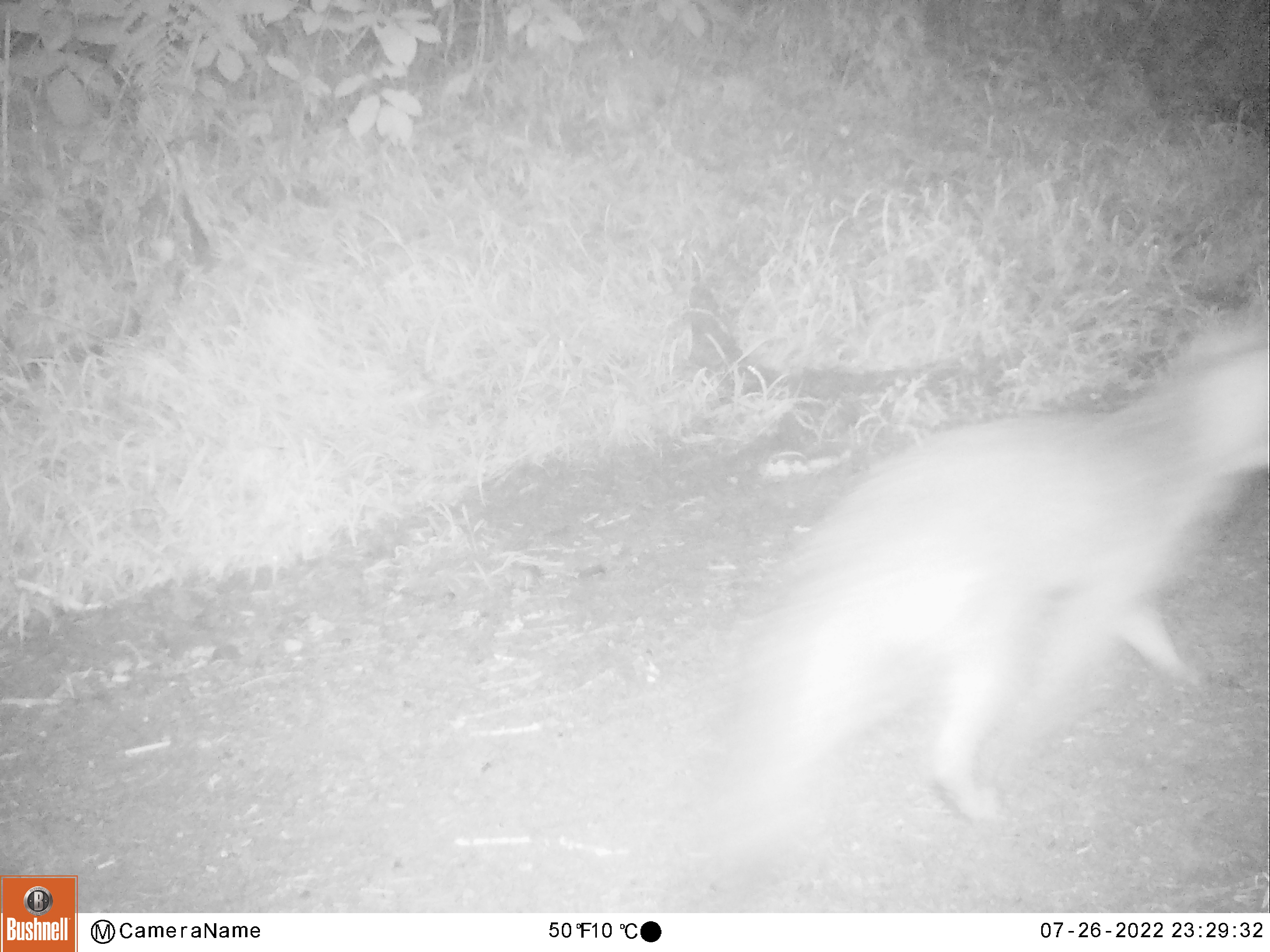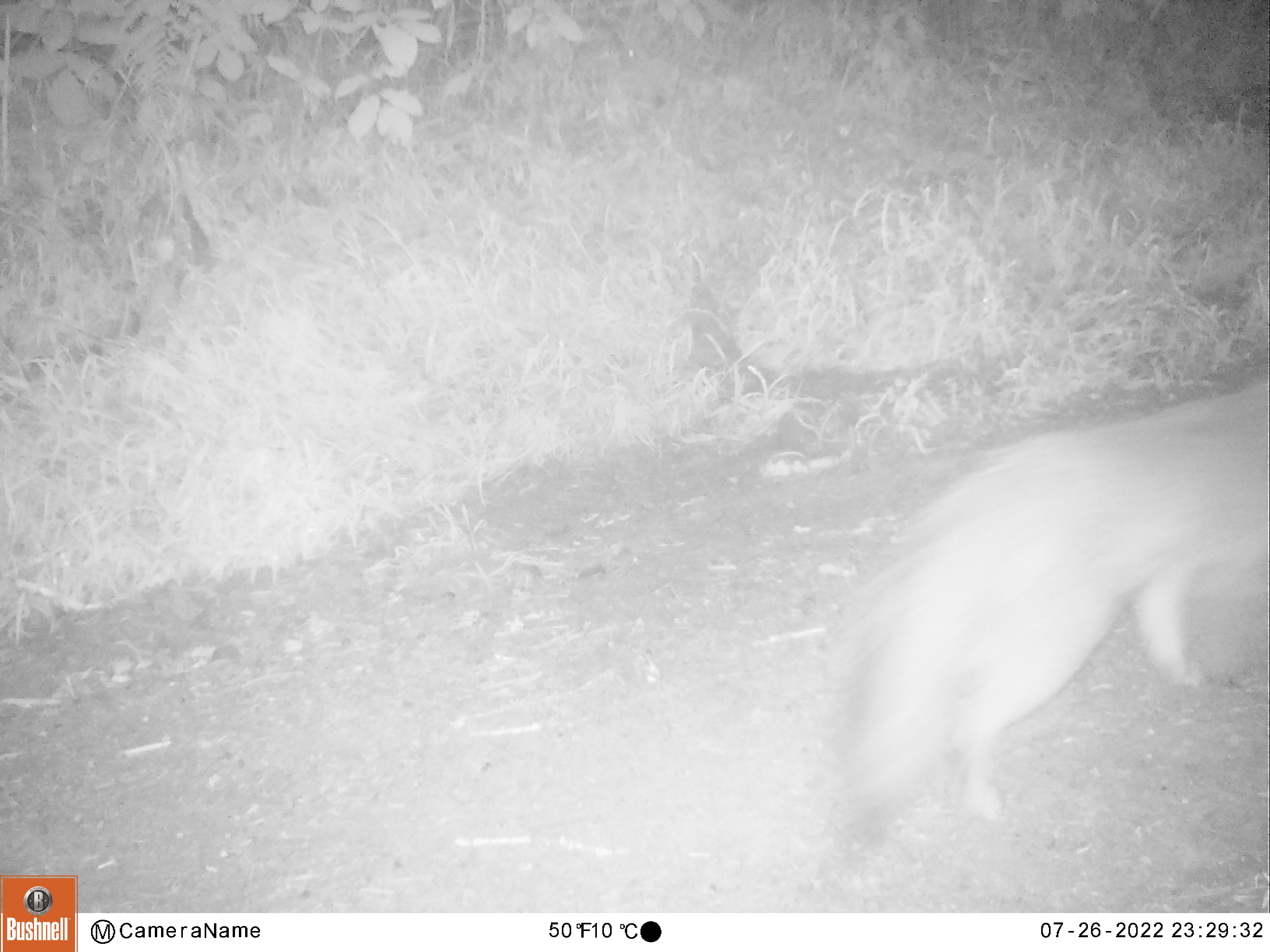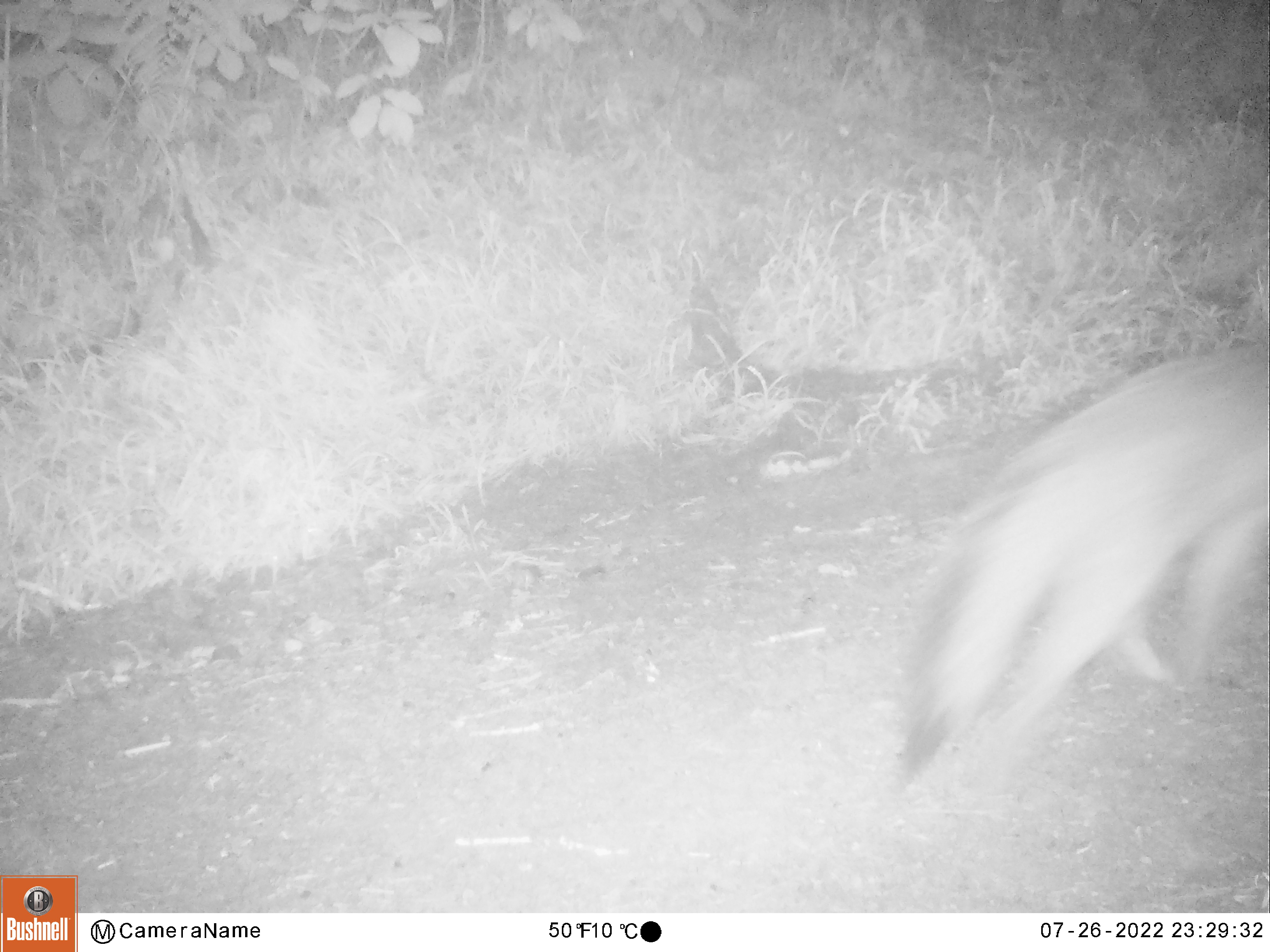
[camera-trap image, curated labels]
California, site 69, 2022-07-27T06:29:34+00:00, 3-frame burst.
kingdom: Animalia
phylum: Chordata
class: Mammalia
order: Carnivora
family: Canidae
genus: Urocyon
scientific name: Urocyon cinereoargenteus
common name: gray fox